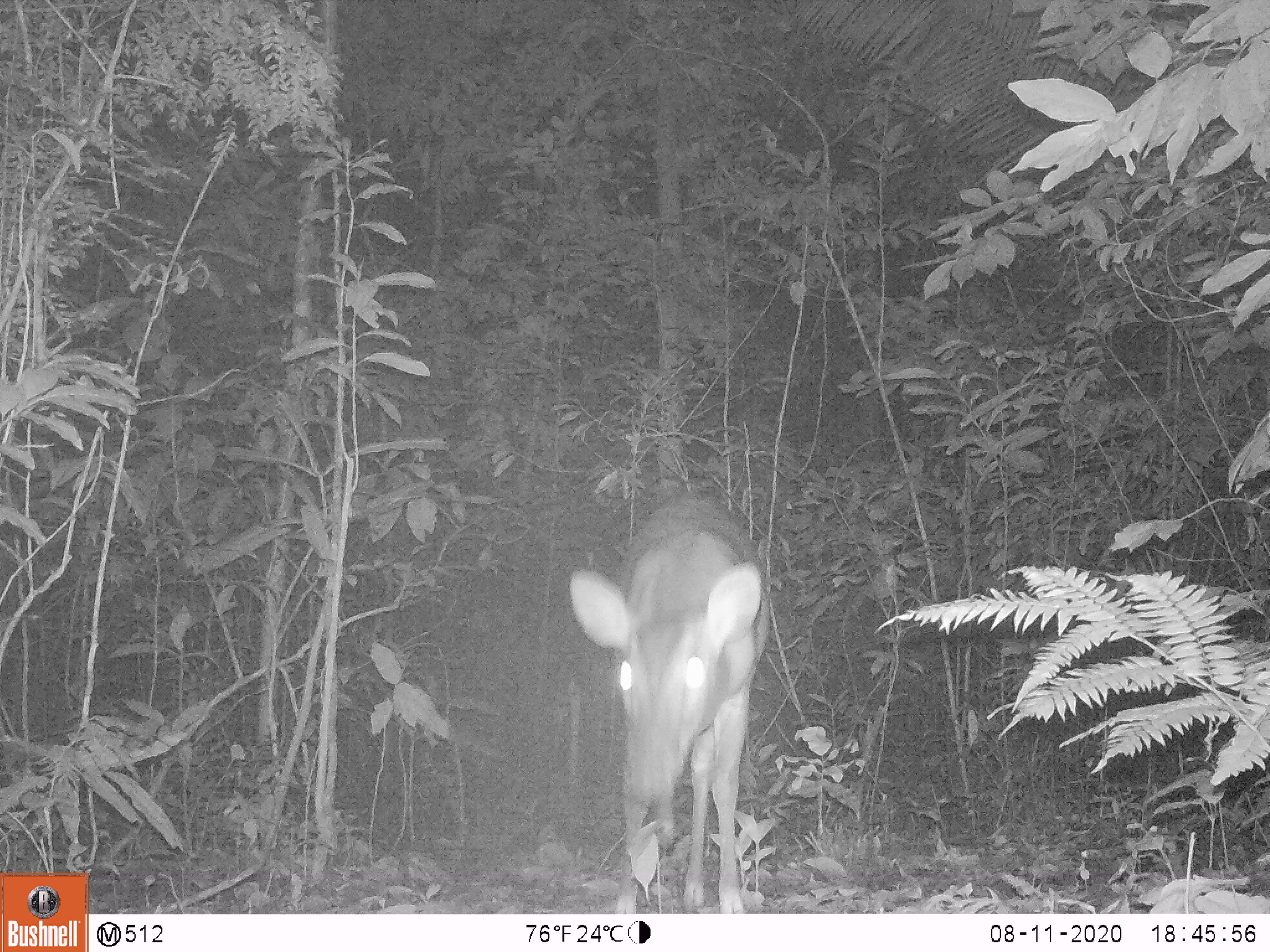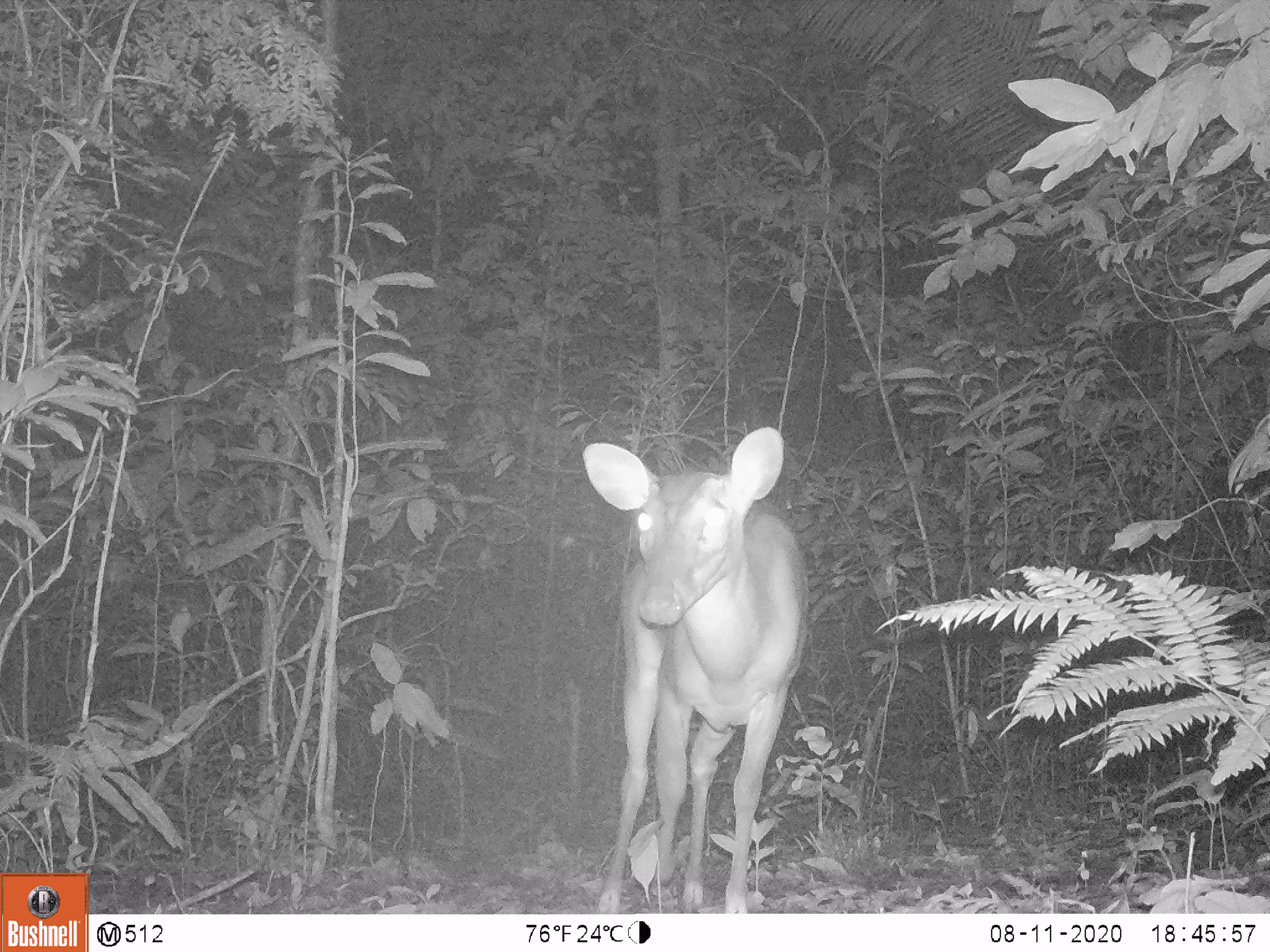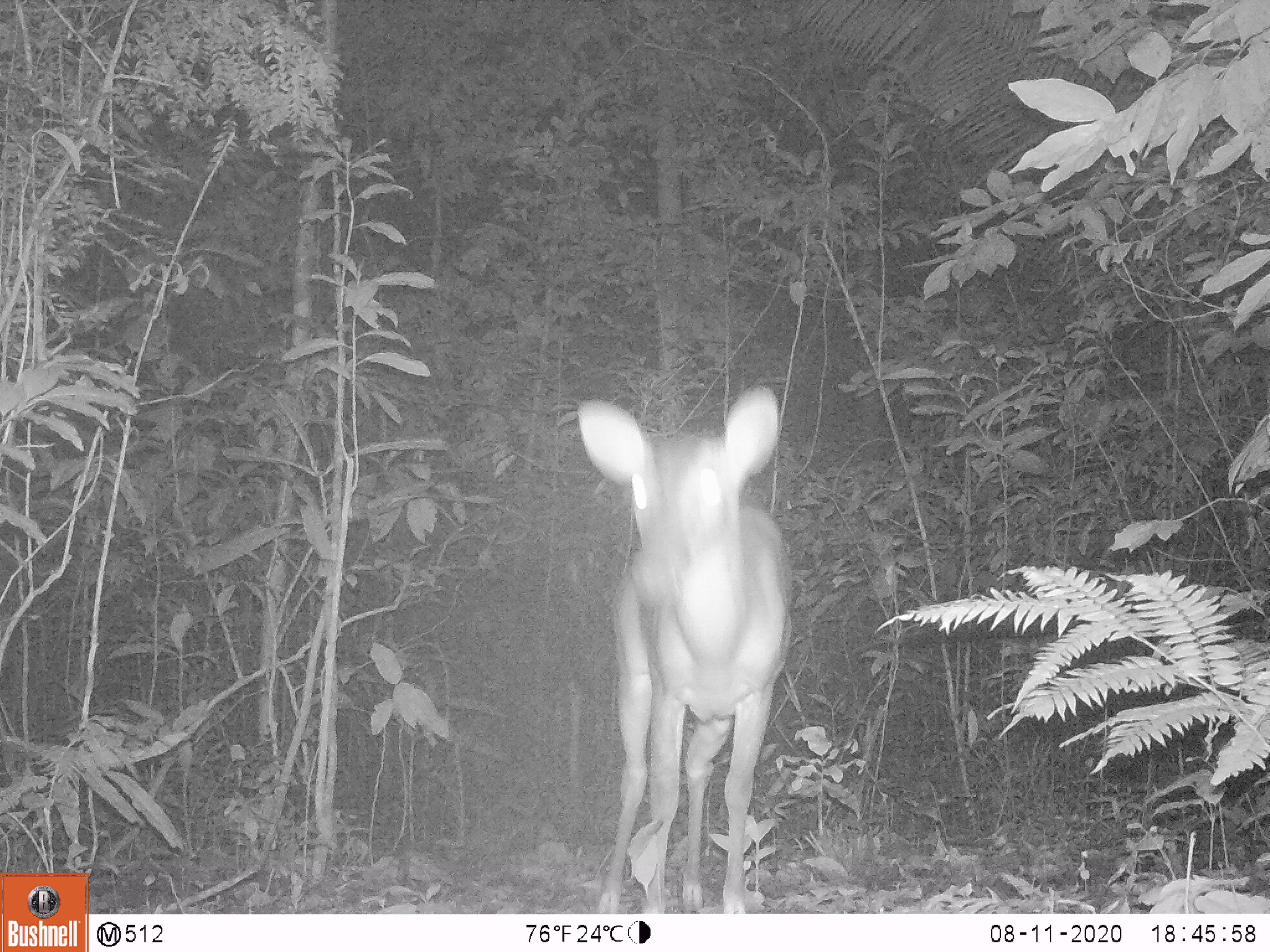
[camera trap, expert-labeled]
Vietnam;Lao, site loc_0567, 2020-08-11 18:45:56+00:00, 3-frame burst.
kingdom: Animalia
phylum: Chordata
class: Mammalia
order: Artiodactyla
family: Cervidae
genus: Muntiacus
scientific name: Muntiacus vuquangensis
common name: large-antlered muntjac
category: large antlered muntjac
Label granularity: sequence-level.